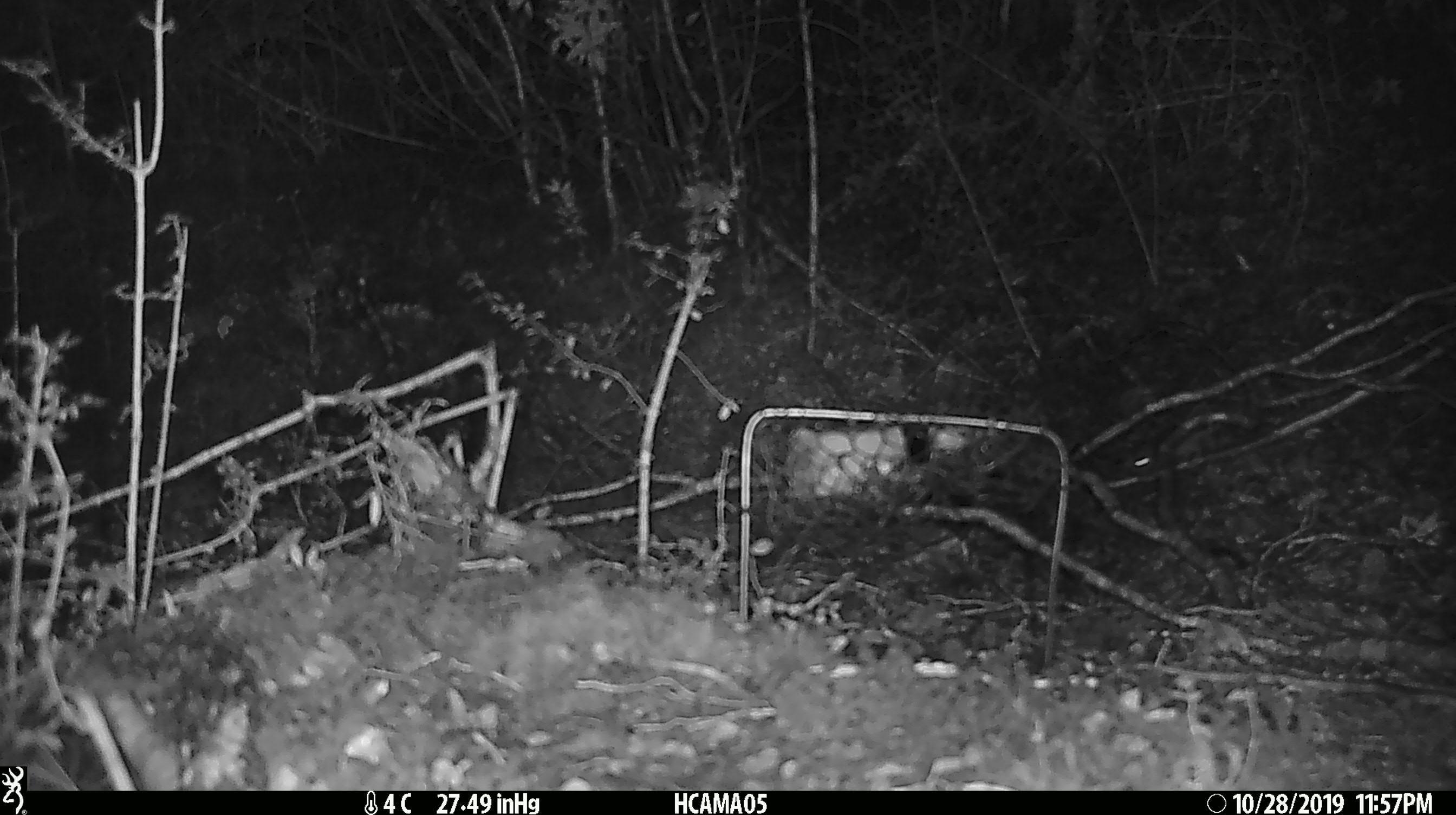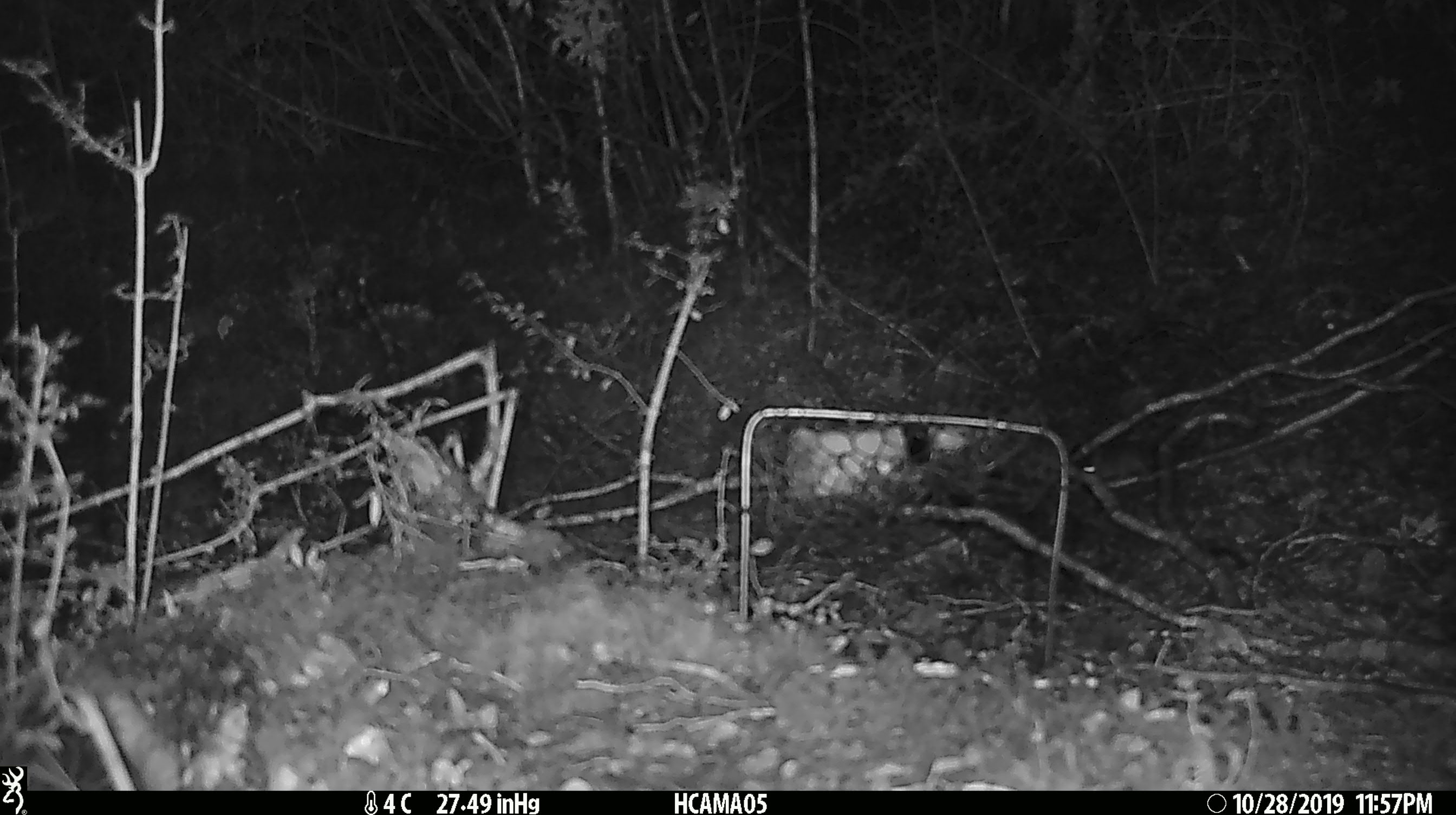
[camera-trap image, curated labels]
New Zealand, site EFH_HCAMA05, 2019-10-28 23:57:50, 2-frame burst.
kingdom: Animalia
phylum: Chordata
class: Mammalia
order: Rodentia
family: Muridae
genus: Mus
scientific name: Mus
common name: mouse